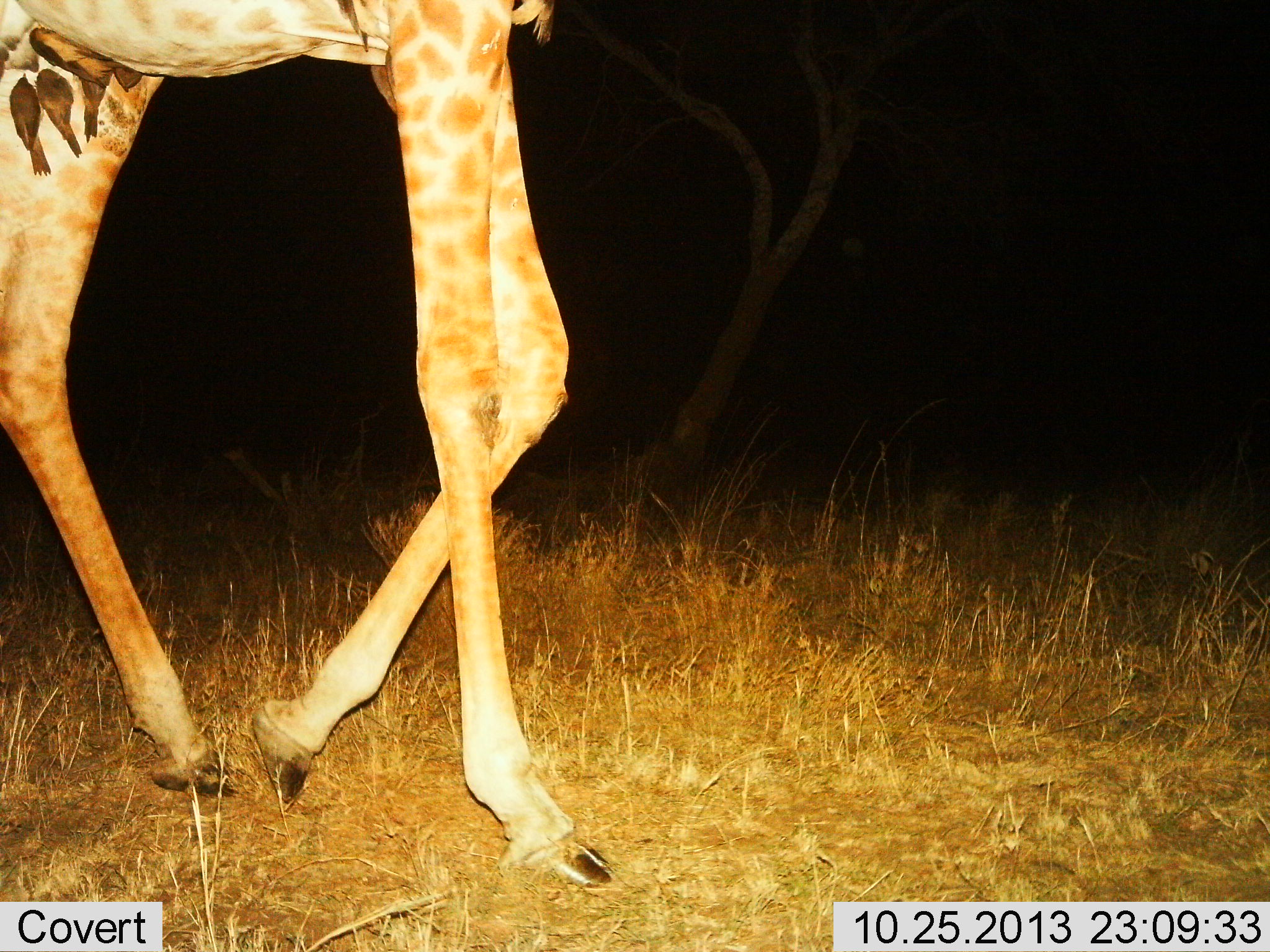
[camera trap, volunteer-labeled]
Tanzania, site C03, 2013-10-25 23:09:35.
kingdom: Animalia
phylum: Chordata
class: Mammalia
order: Artiodactyla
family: Giraffidae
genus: Giraffa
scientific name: Giraffa camelopardalis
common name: giraffe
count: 1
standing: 12%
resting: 6%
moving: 81%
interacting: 0%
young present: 0%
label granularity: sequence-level